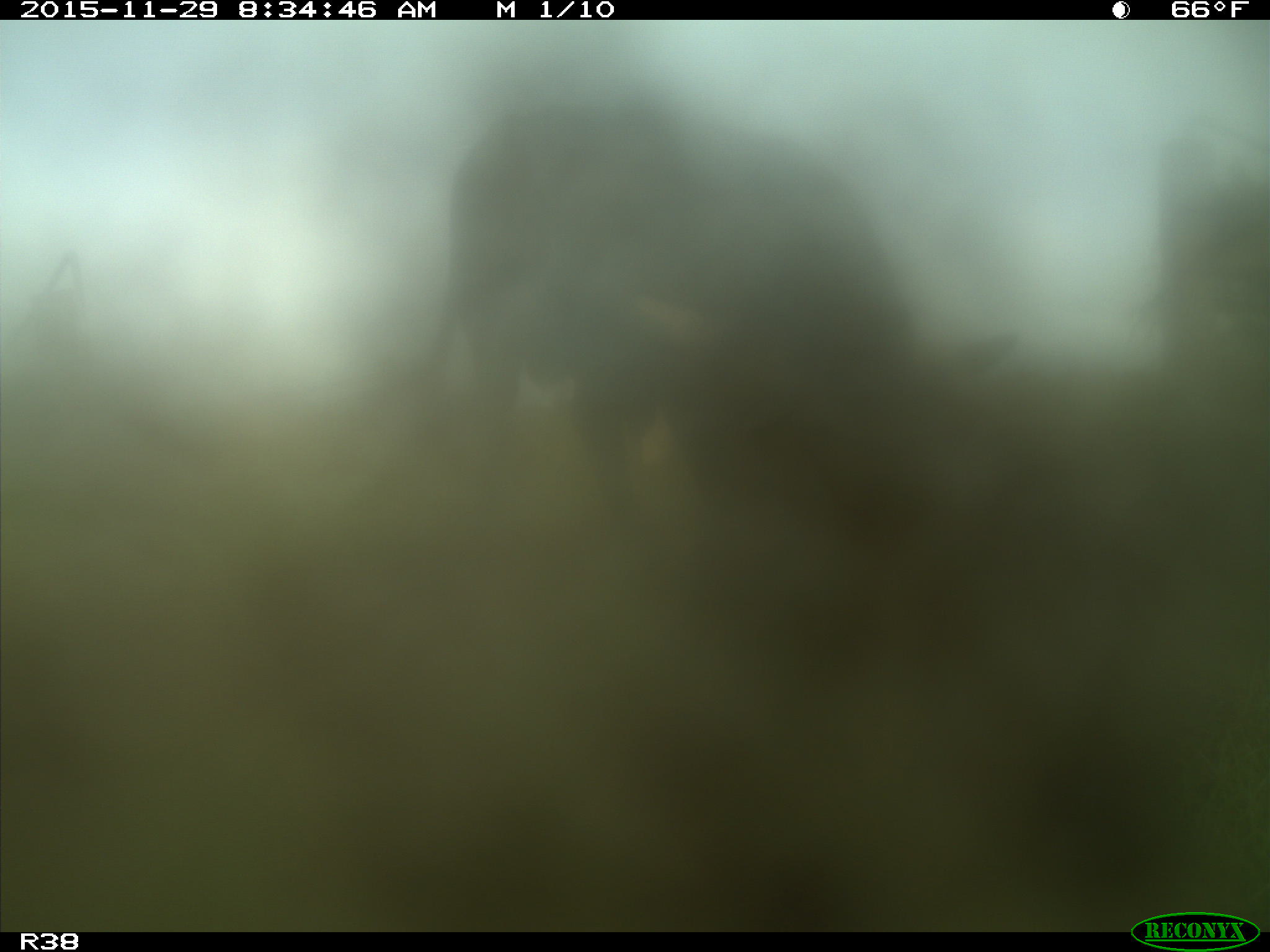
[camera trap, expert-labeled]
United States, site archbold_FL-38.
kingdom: Animalia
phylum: Chordata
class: Mammalia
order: Artiodactyla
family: Bovidae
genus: Bos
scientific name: Bos taurus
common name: domestic cow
Bos taurus (domestic cow).